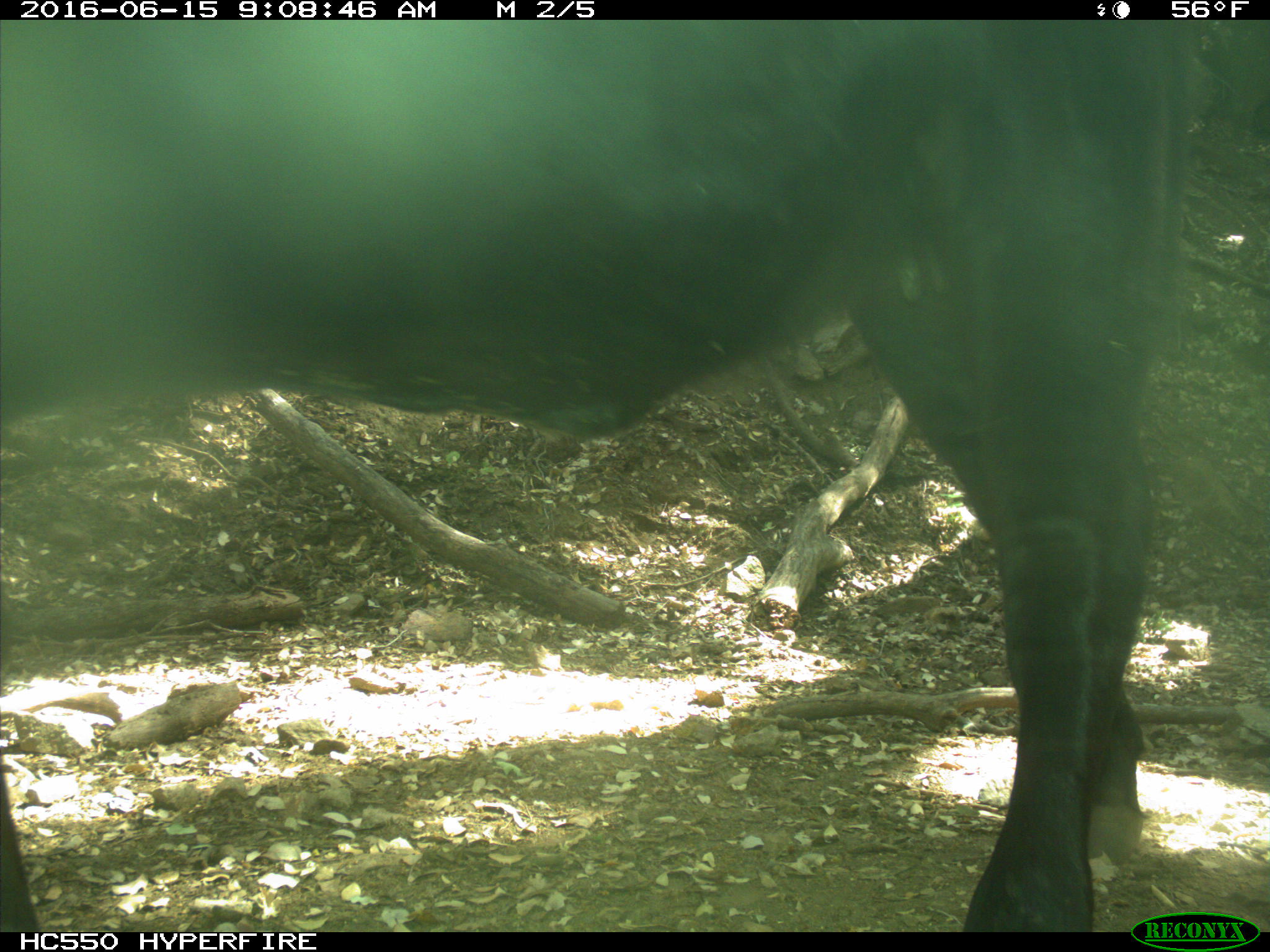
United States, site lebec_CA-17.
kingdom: Animalia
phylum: Chordata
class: Mammalia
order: Artiodactyla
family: Bovidae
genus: Bos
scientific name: Bos taurus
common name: domestic cow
Bos taurus (domestic cow).